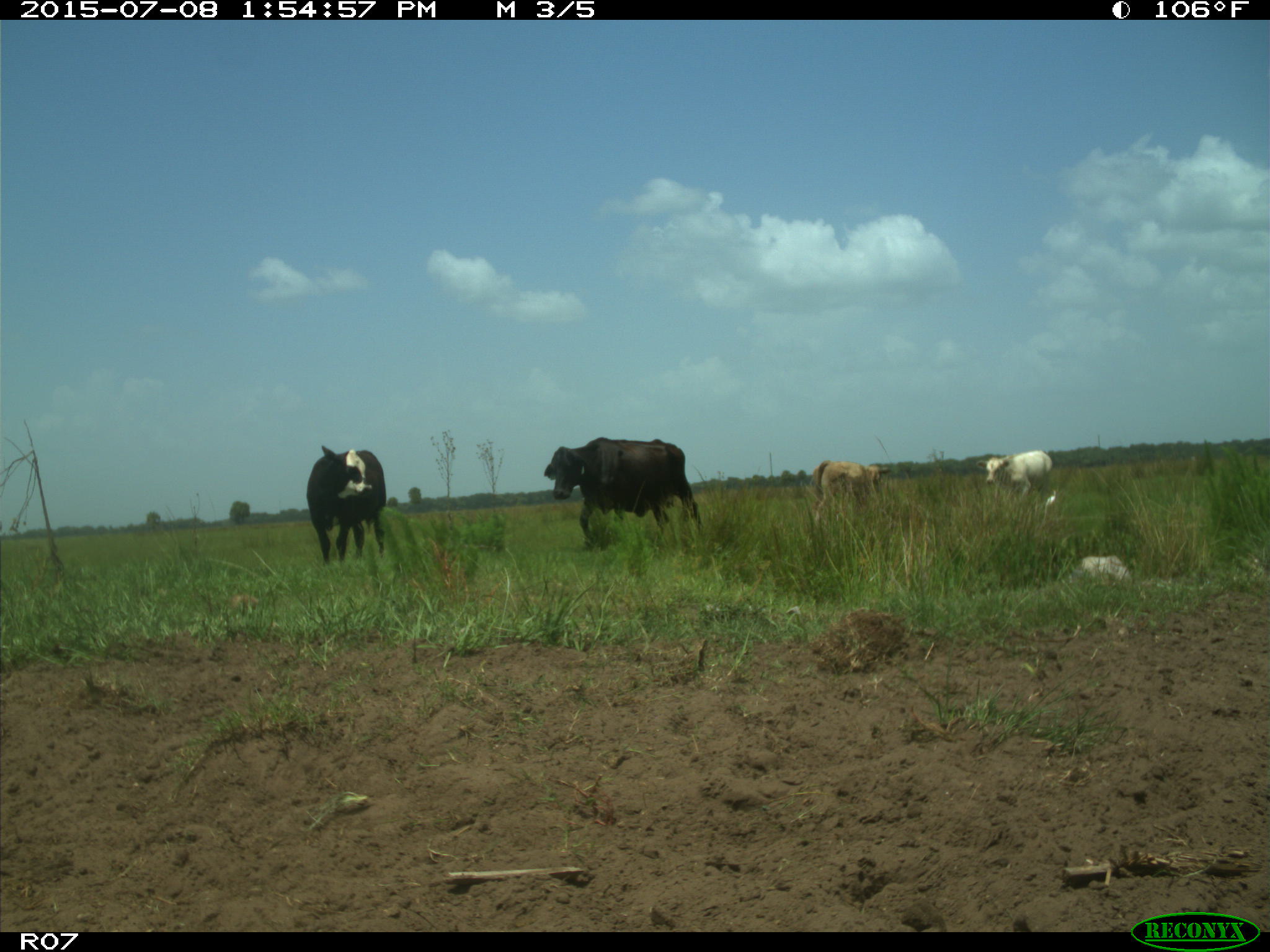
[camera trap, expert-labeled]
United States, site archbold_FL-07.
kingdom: Animalia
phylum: Chordata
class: Mammalia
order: Artiodactyla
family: Bovidae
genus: Bos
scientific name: Bos taurus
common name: domestic cow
Bos taurus (domestic cow).